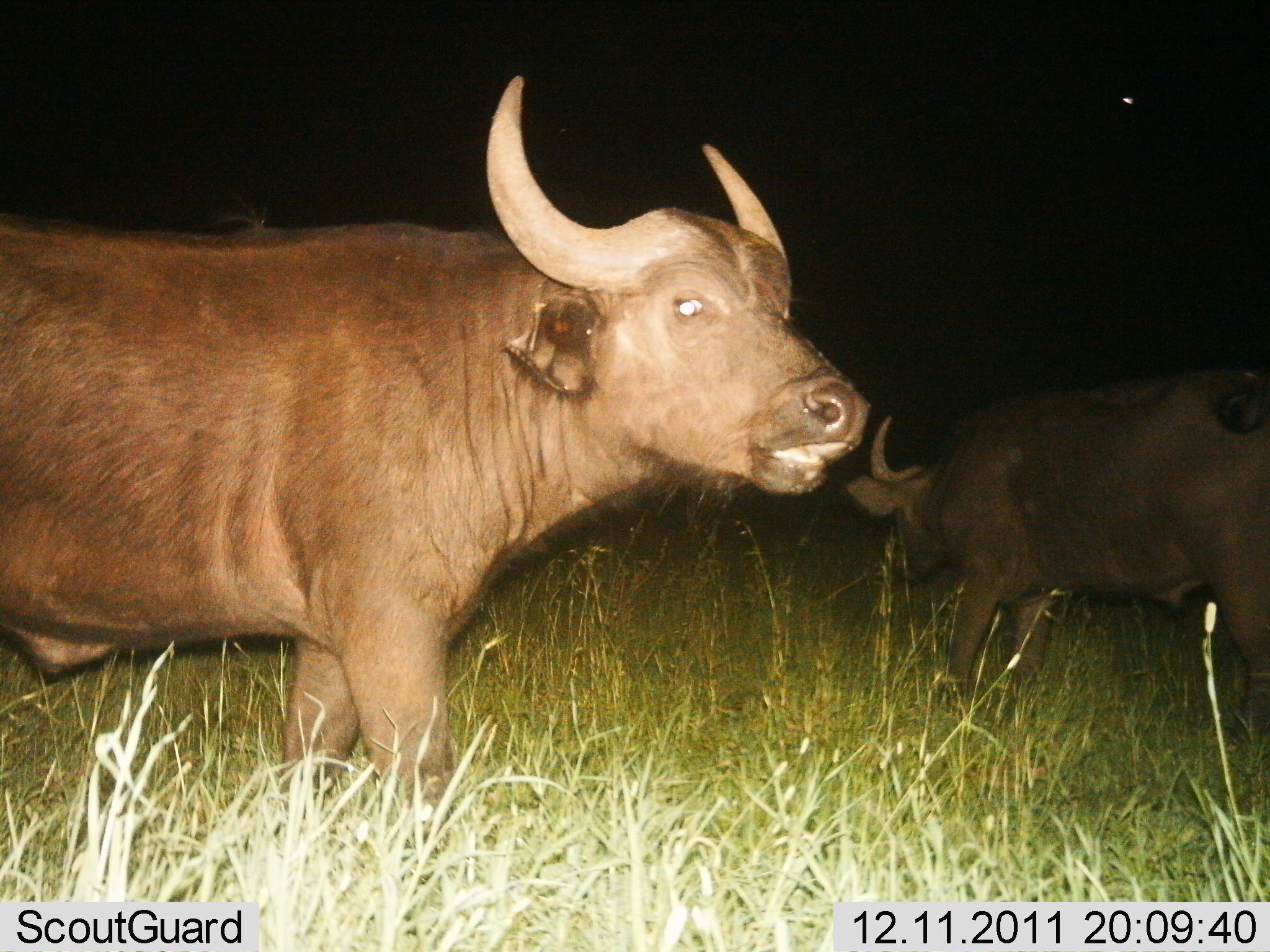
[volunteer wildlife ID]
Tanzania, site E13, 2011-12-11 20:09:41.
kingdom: Animalia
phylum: Chordata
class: Mammalia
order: Artiodactyla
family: Bovidae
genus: Syncerus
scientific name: Syncerus caffer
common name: cape buffalo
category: buffalo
Buffalo (cape buffalo) (Syncerus caffer), count 2. Behavior (volunteer vote fractions): standing 87%, resting 0%, moving 7%, interacting 7%. Young present (vote fraction): 0%. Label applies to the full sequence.